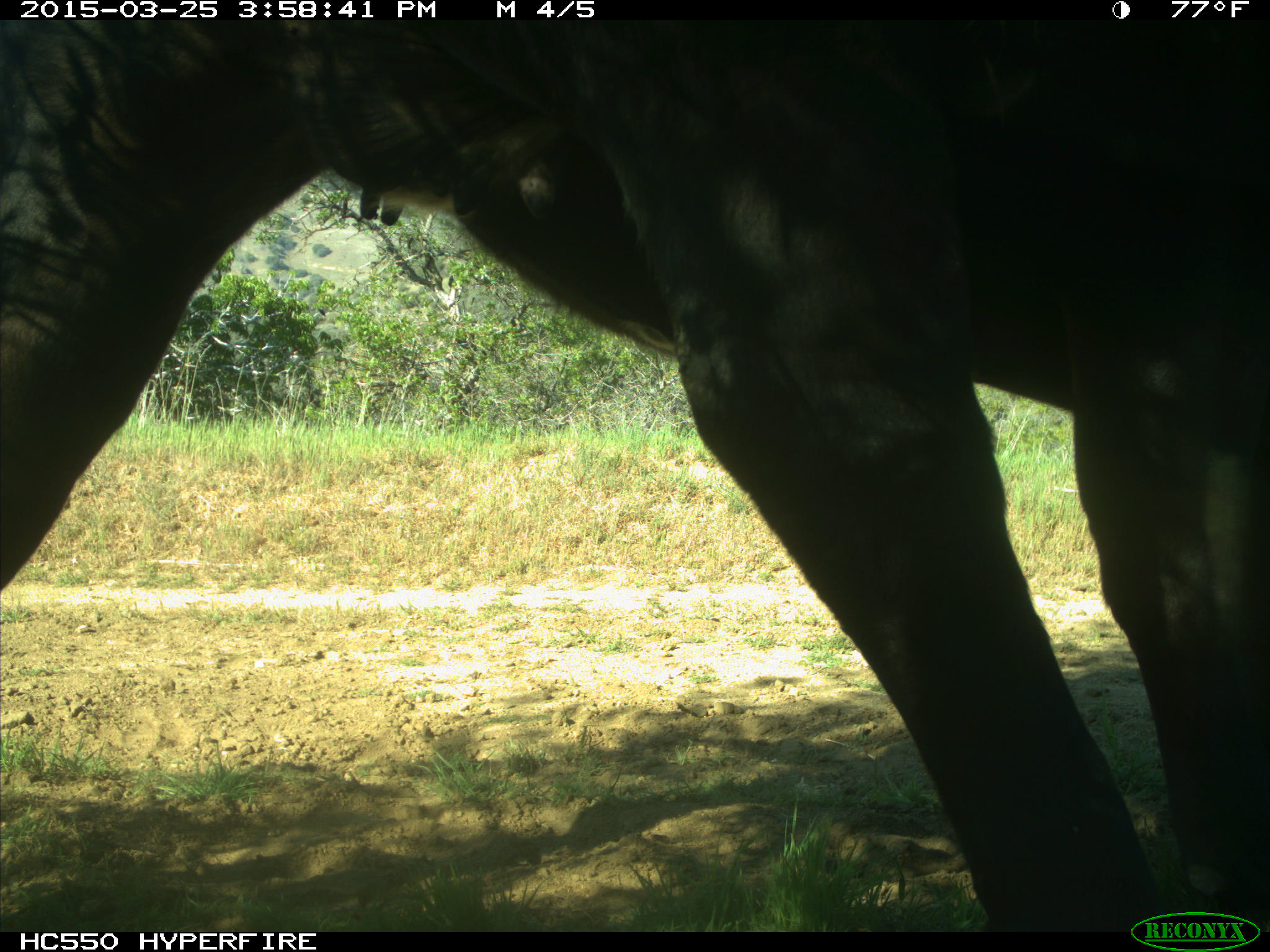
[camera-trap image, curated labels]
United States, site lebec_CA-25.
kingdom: Animalia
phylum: Chordata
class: Mammalia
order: Artiodactyla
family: Bovidae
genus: Bos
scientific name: Bos taurus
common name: domestic cow